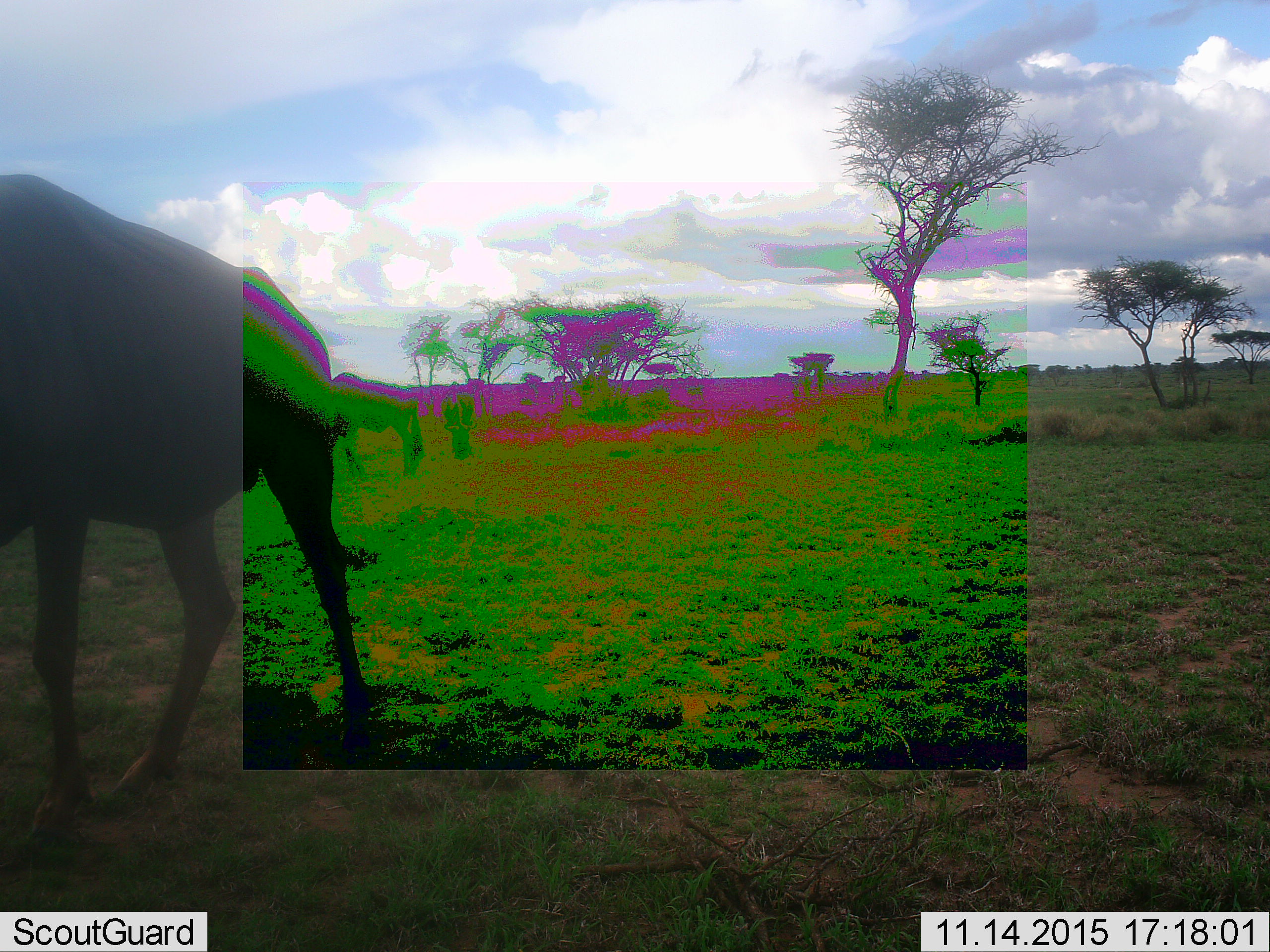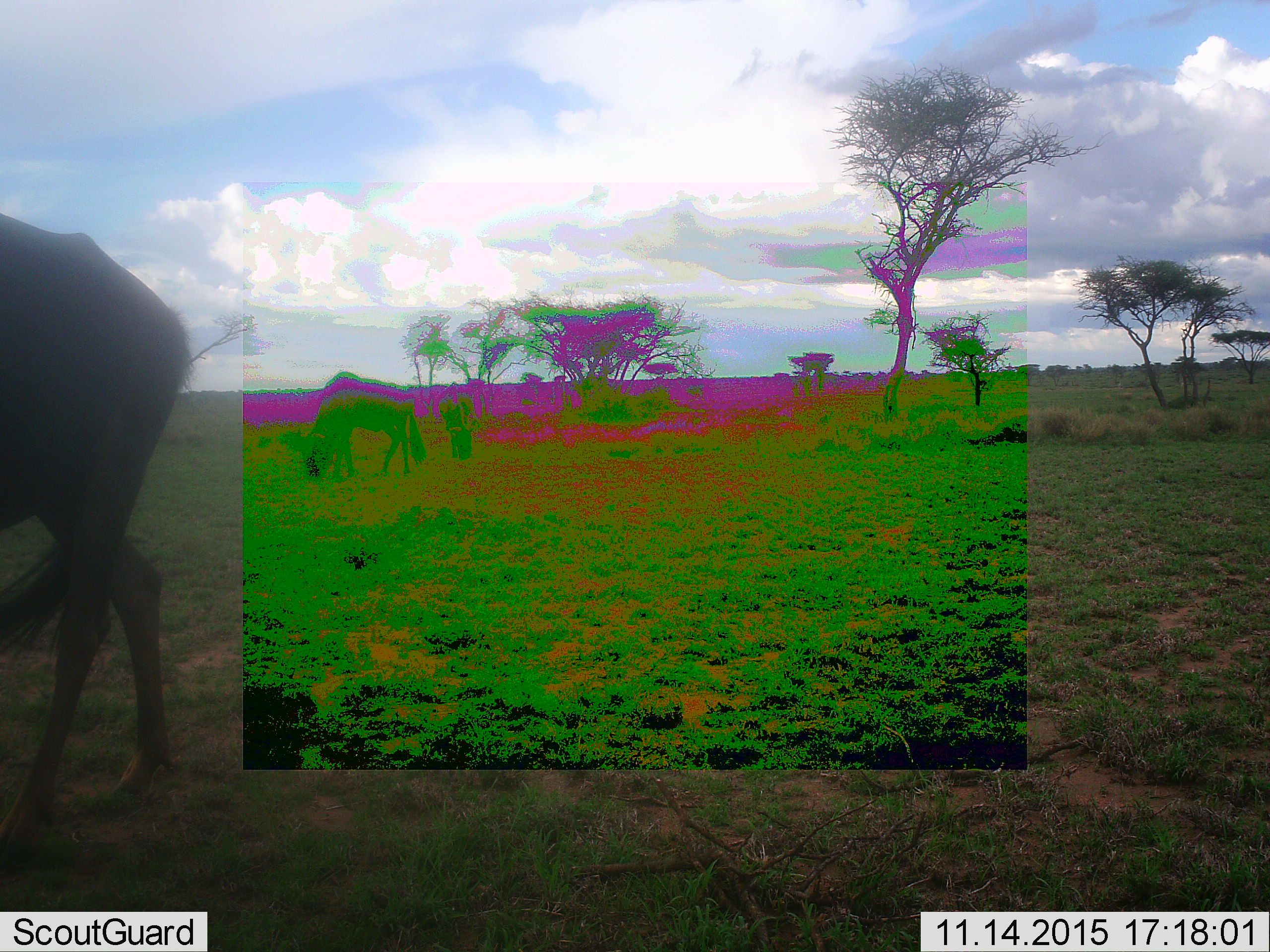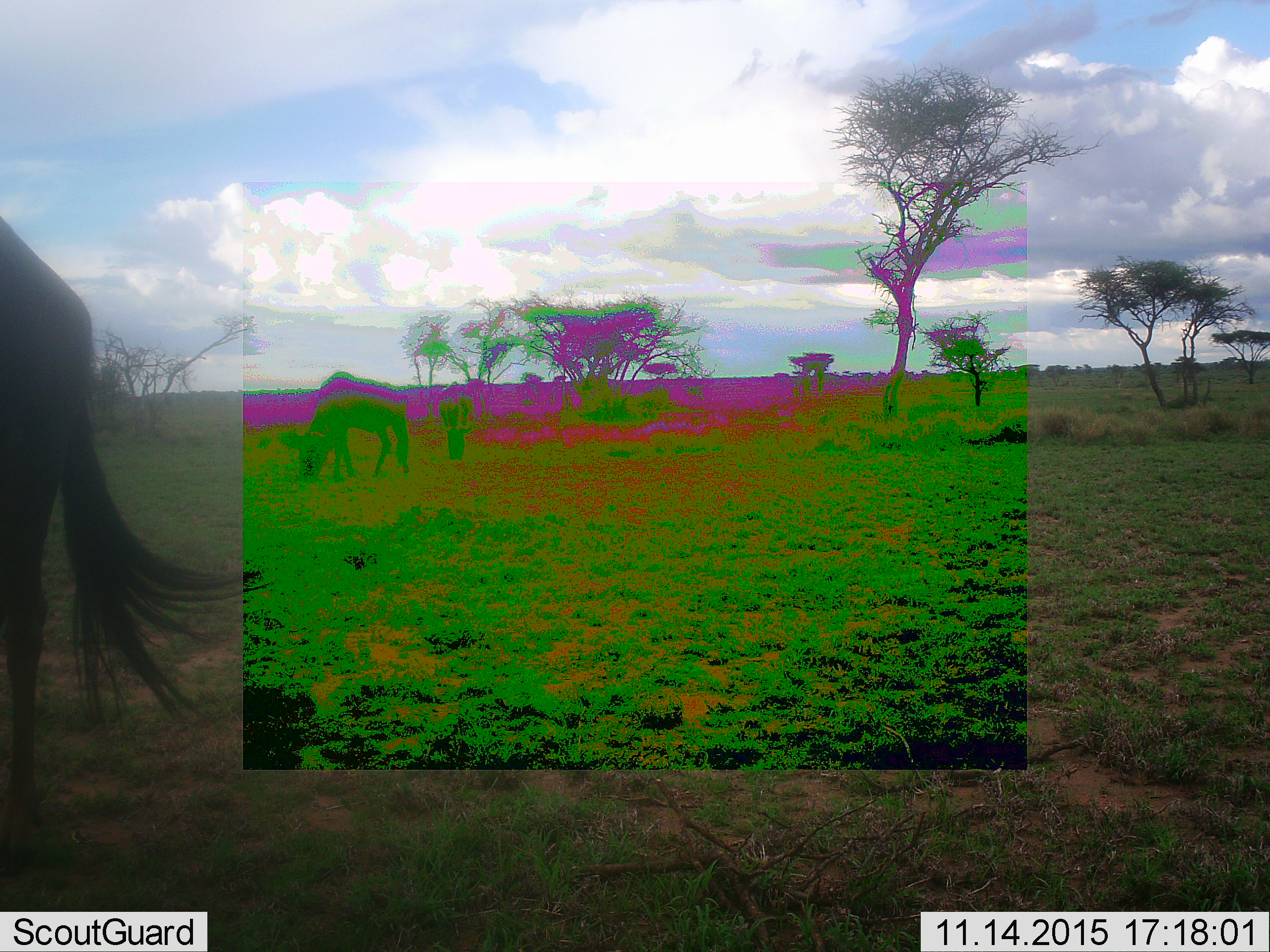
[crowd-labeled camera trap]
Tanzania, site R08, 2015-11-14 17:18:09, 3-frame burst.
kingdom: Animalia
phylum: Chordata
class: Mammalia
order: Artiodactyla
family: Bovidae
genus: Connochaetes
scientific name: Connochaetes taurinus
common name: blue wildebeest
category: wildebeest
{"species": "wildebeest (blue wildebeest) (Connochaetes taurinus)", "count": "2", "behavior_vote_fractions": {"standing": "33%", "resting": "0%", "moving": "67%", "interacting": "0%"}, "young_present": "0%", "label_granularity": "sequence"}